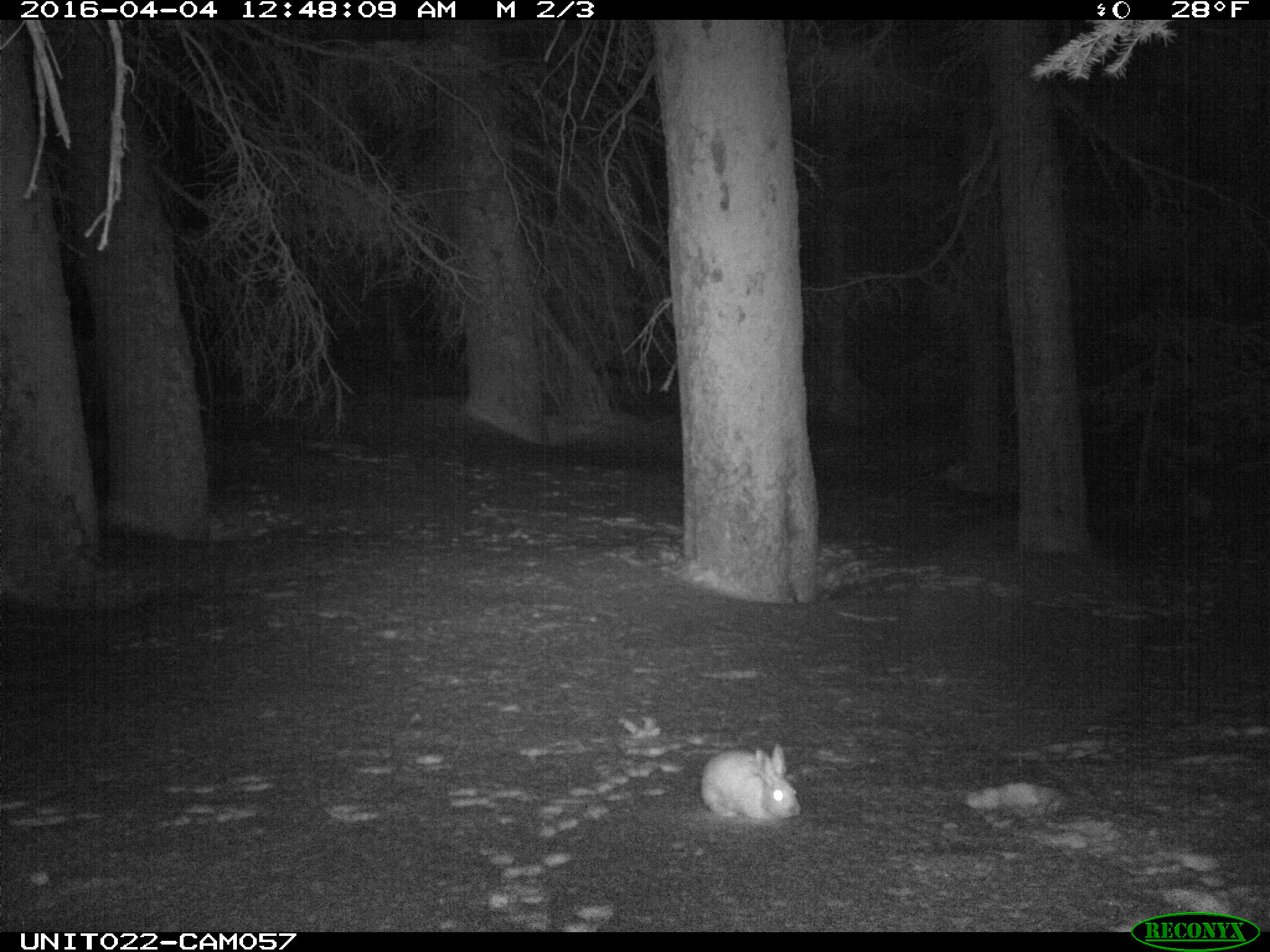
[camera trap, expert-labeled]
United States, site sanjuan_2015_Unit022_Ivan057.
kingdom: Animalia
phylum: Chordata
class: Mammalia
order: Lagomorpha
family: Leporidae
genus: Lepus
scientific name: Lepus americanus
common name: snowshoe hare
Lepus americanus (snowshoe hare).